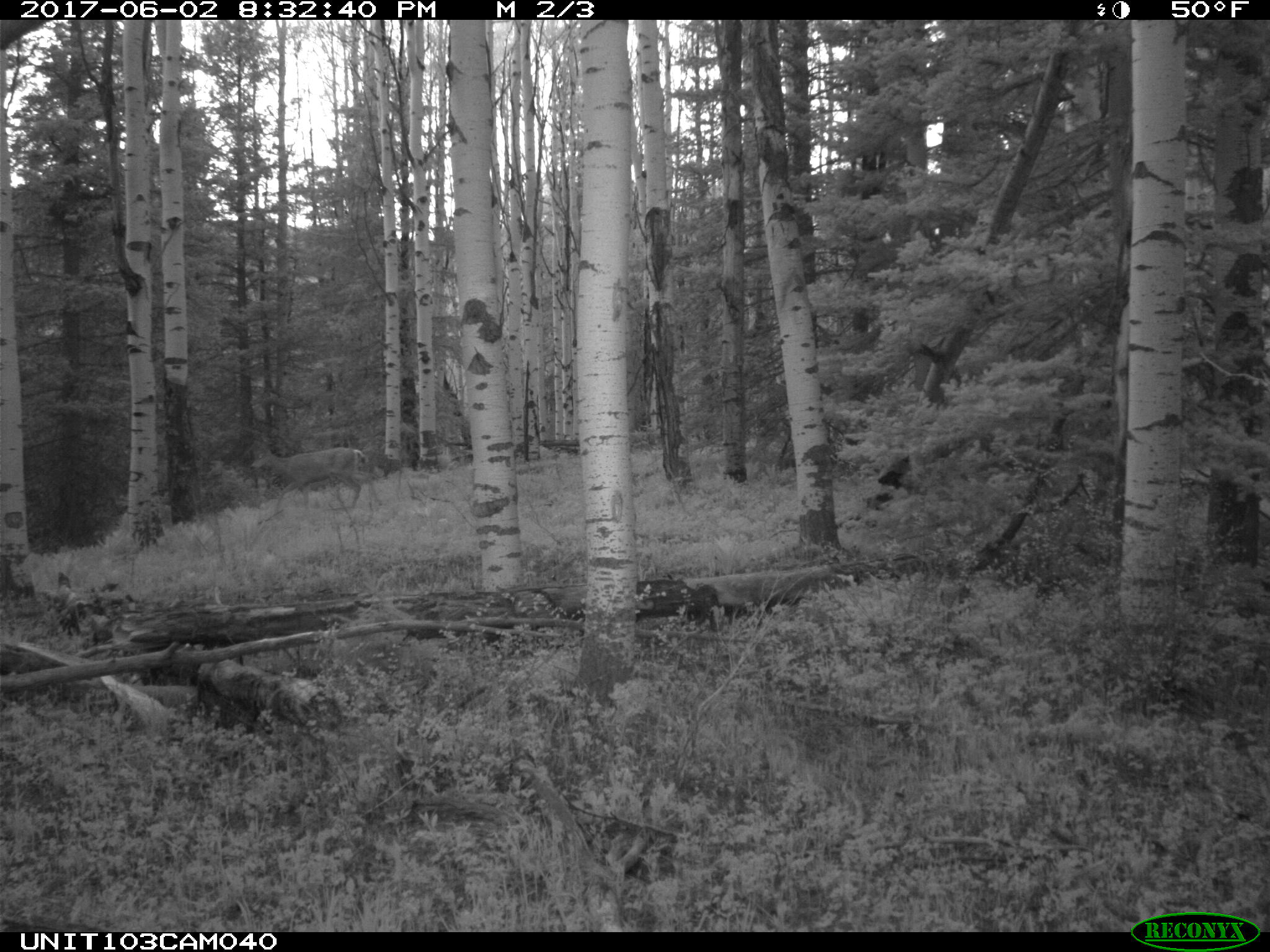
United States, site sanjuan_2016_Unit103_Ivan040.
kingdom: Animalia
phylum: Chordata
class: Mammalia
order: Artiodactyla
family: Cervidae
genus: Odocoileus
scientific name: Odocoileus hemionus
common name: mule deer